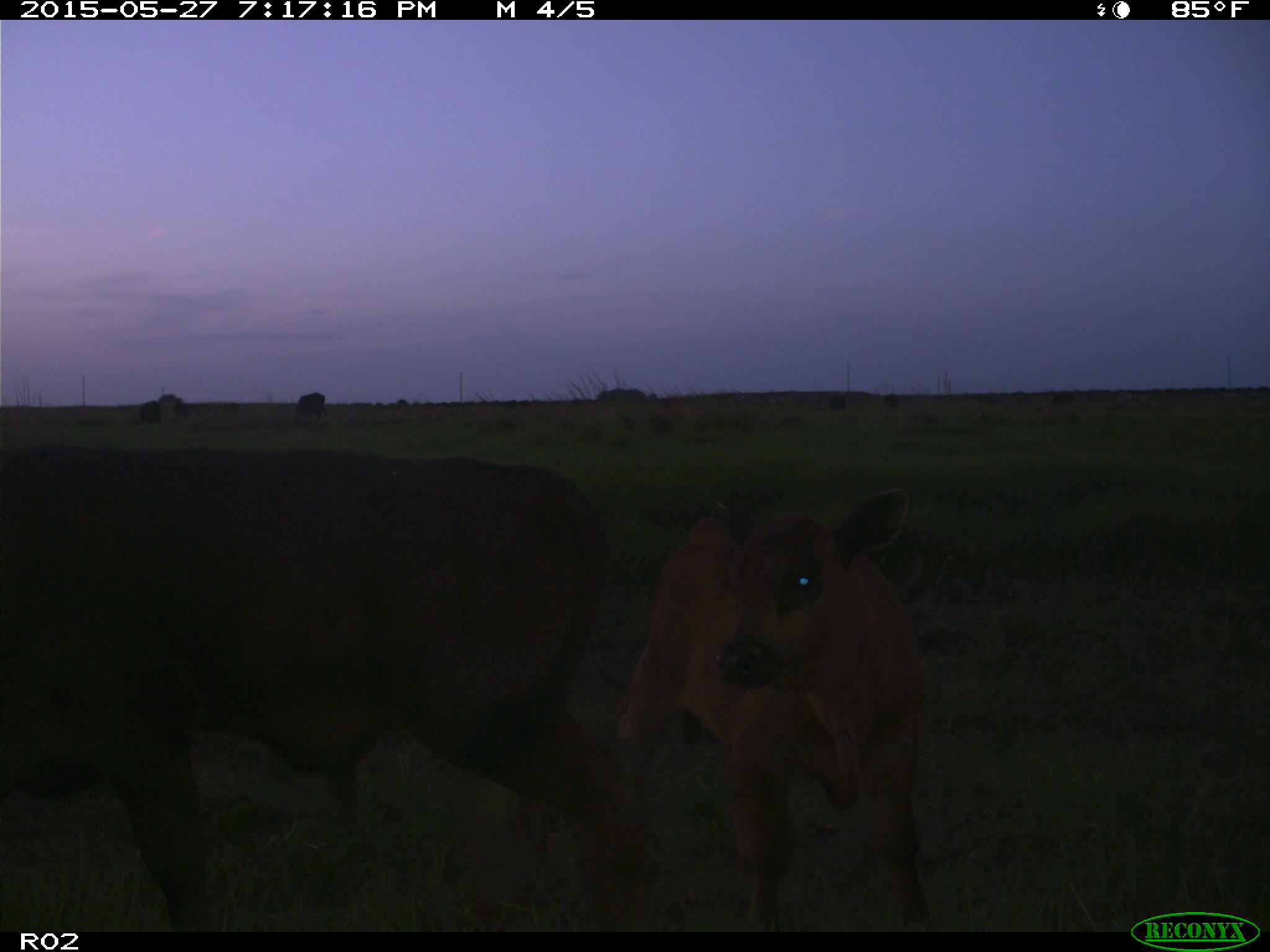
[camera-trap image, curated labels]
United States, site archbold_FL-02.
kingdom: Animalia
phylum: Chordata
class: Mammalia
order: Artiodactyla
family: Bovidae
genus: Bos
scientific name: Bos taurus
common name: domestic cow